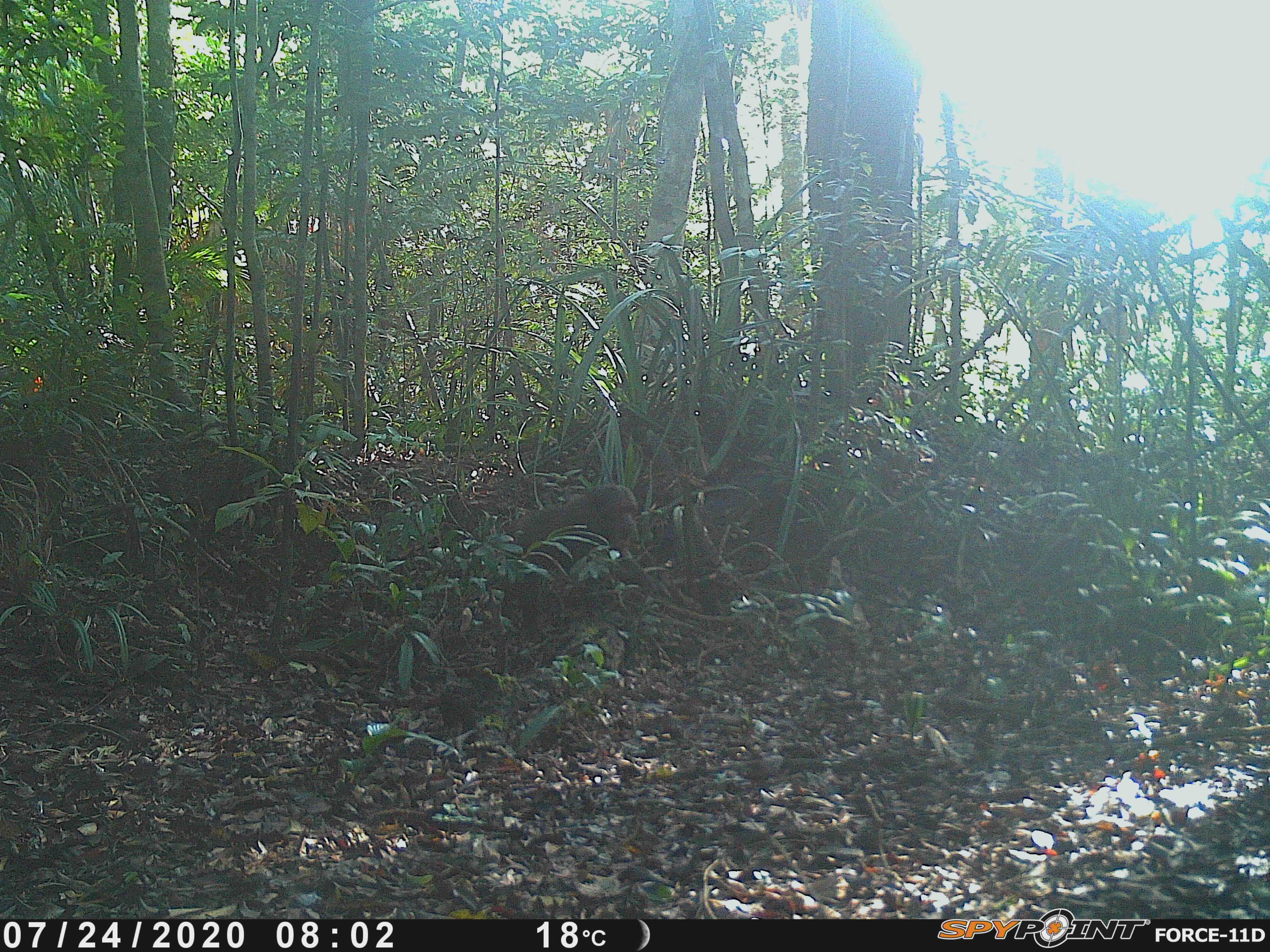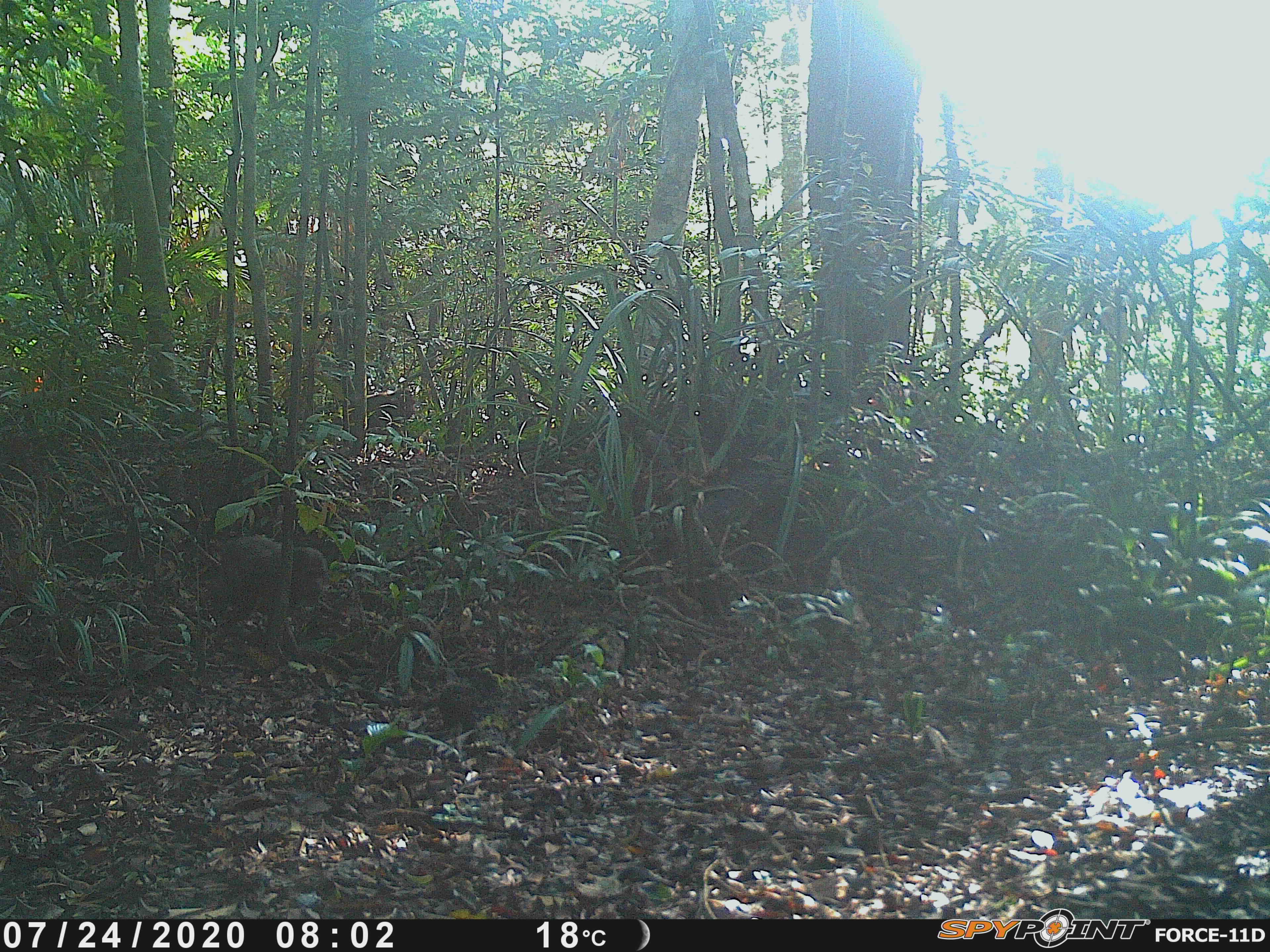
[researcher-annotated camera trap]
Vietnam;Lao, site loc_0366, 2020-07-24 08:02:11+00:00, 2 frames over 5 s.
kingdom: Animalia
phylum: Chordata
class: Mammalia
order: Primates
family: Cercopithecidae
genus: Macaca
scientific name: Macaca arctoides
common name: stump-tailed macaque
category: stump tailed macaque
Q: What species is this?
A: Stump tailed macaque (stump-tailed macaque) (Macaca arctoides).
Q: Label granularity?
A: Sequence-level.